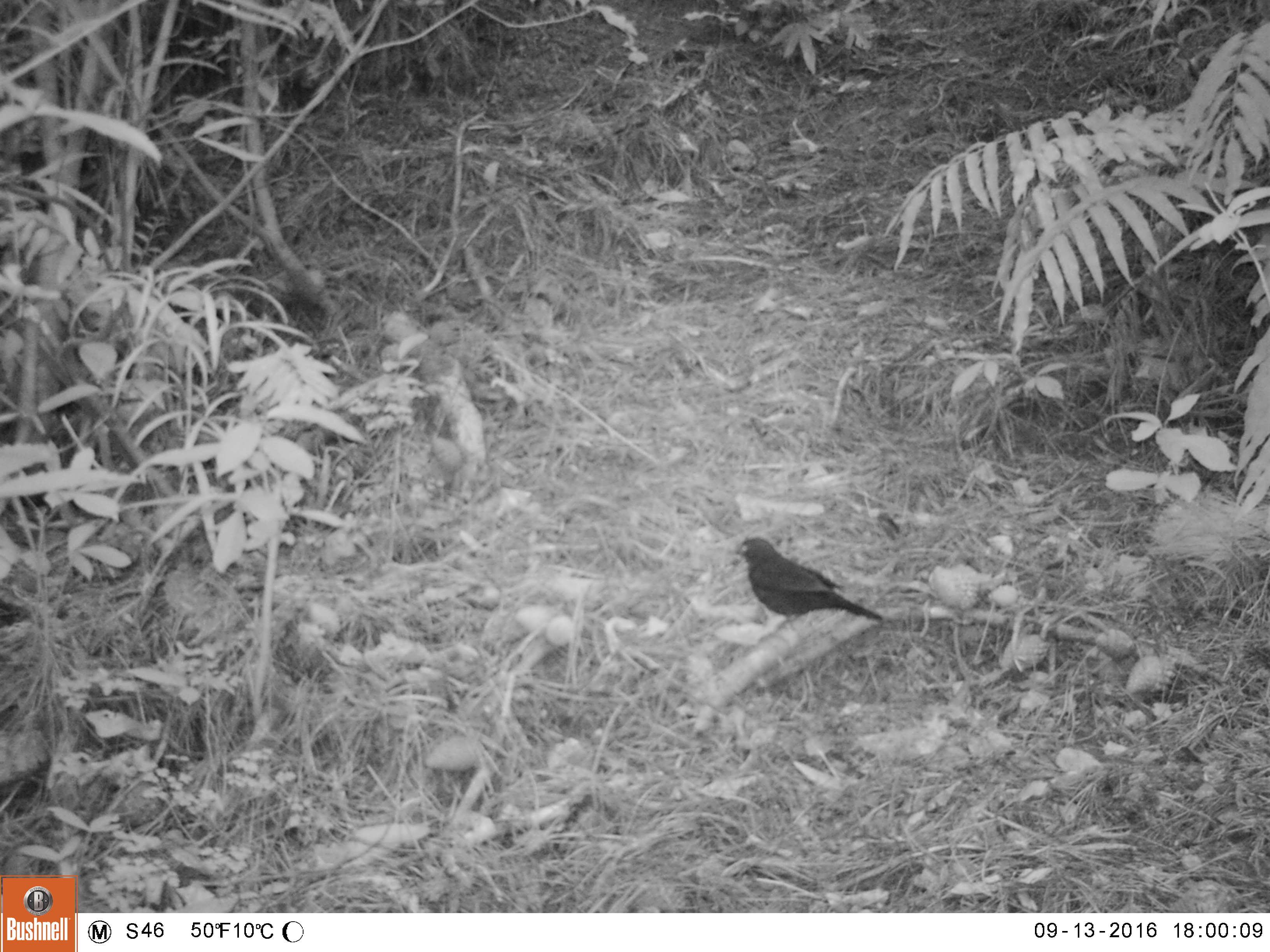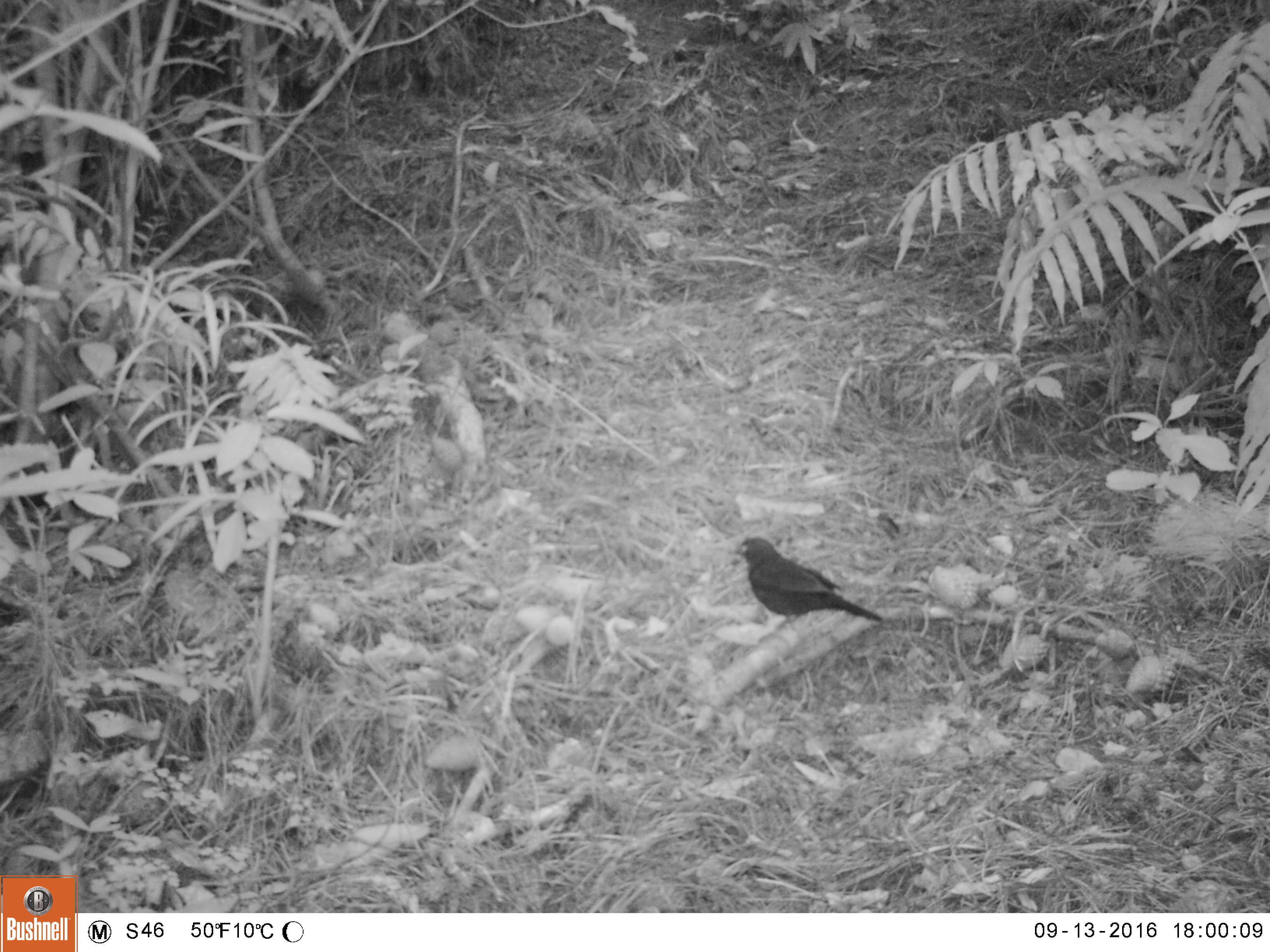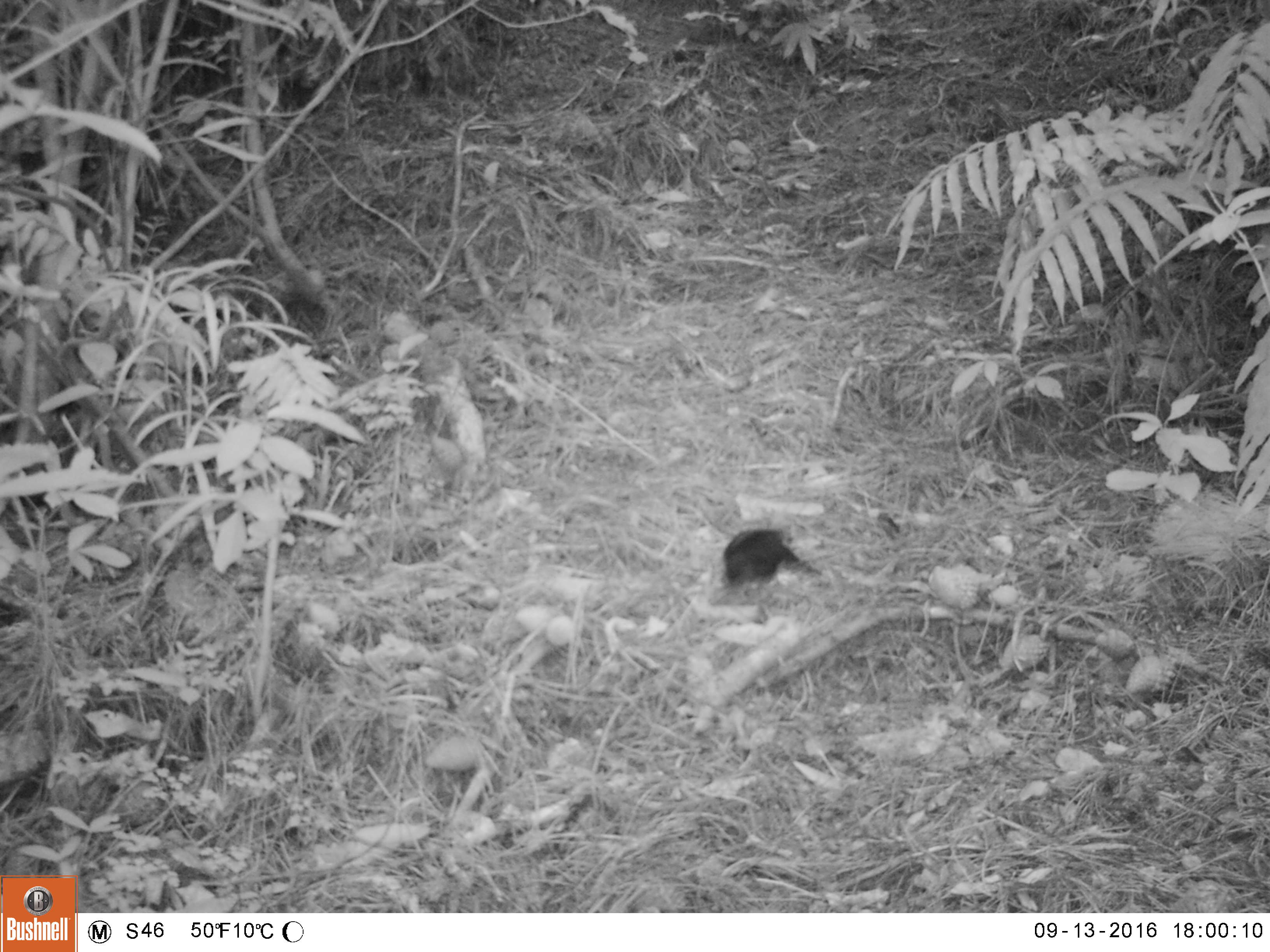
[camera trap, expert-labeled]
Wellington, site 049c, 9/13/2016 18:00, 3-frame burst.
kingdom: Animalia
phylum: Chordata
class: Aves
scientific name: Aves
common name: bird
Bird (Aves).